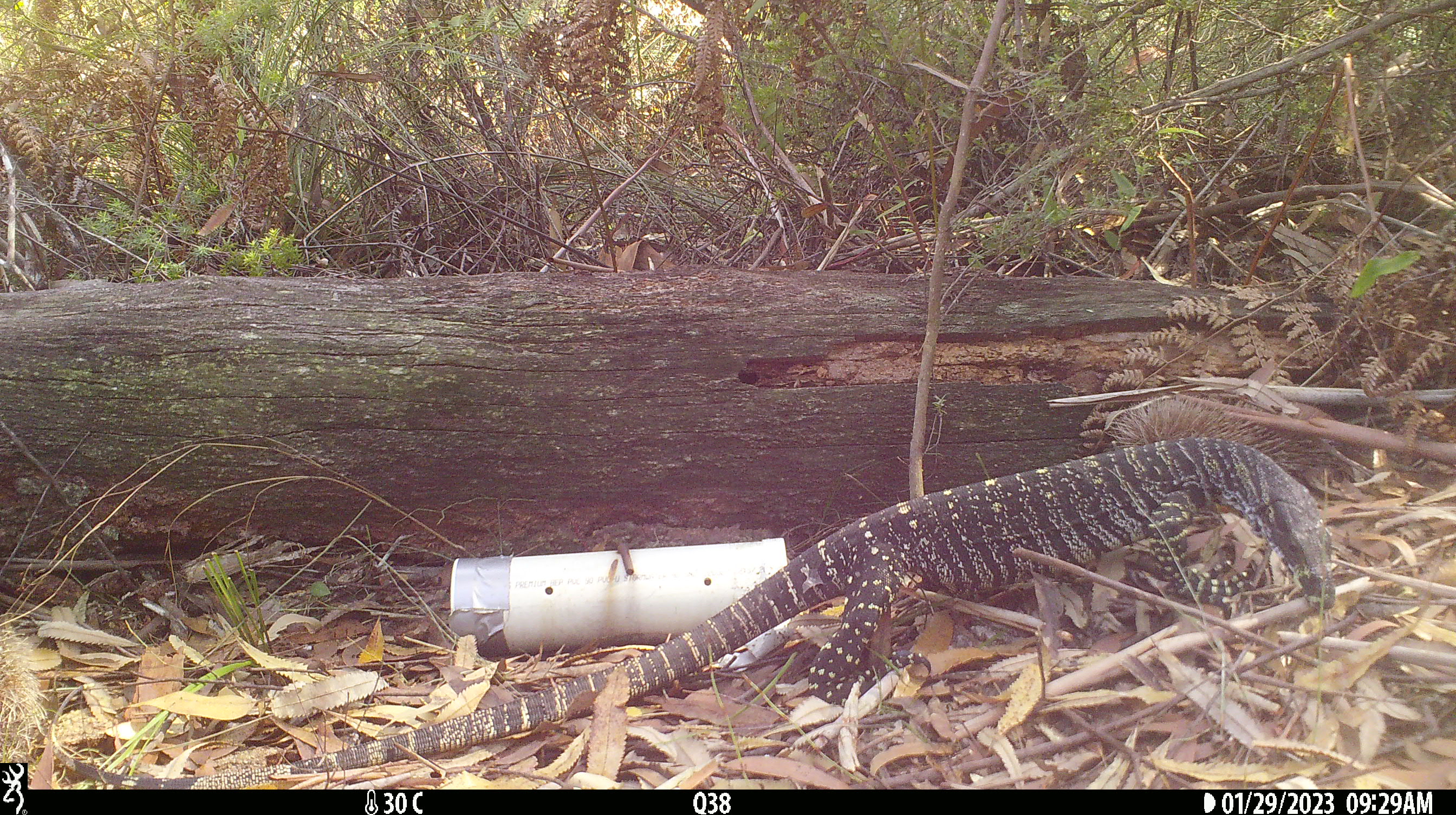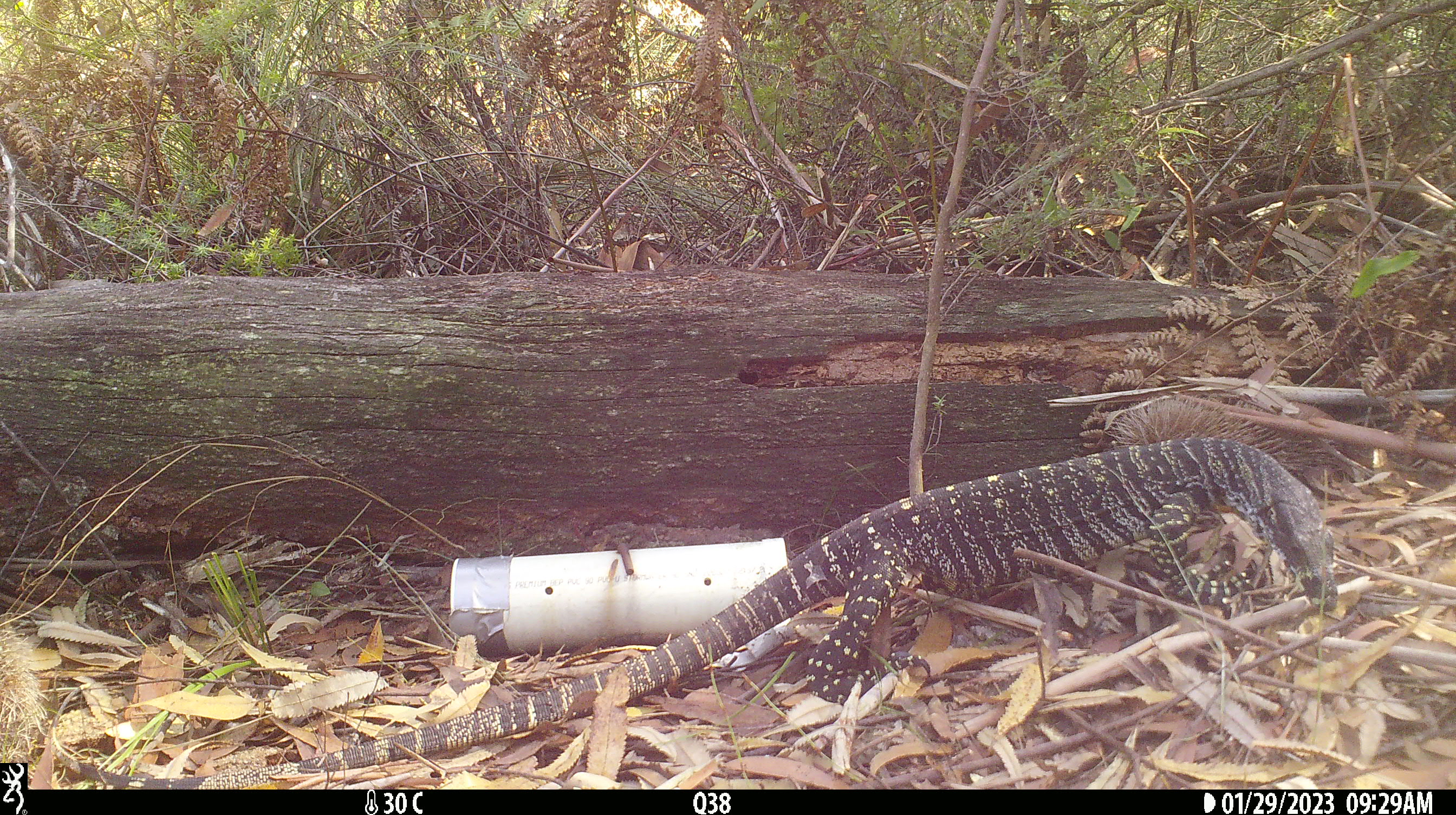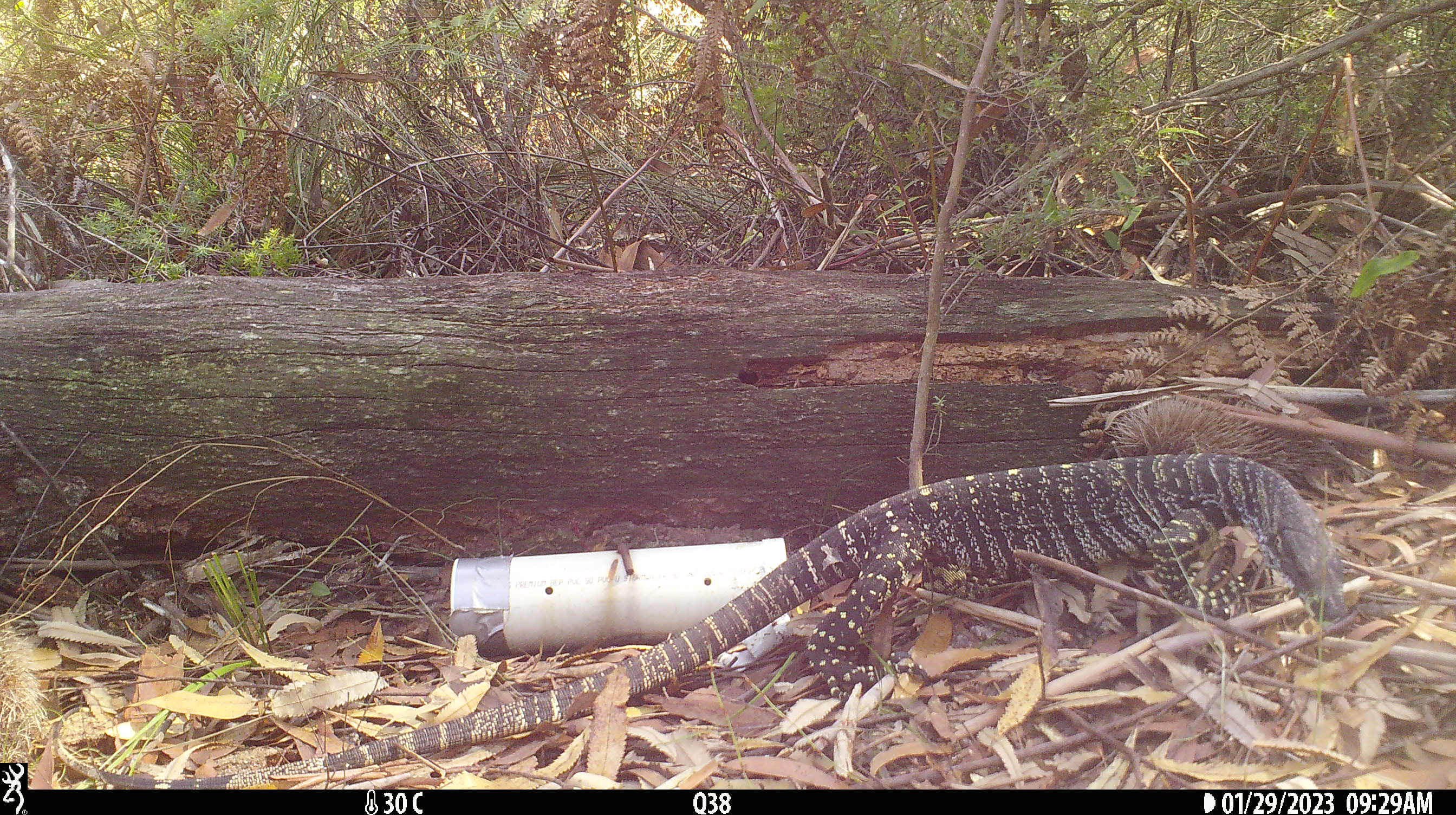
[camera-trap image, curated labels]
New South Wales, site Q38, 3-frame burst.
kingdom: Animalia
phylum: Chordata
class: Reptilia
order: Squamata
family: Varanidae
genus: Varanus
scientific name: Varanus varius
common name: lace monitor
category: goanna